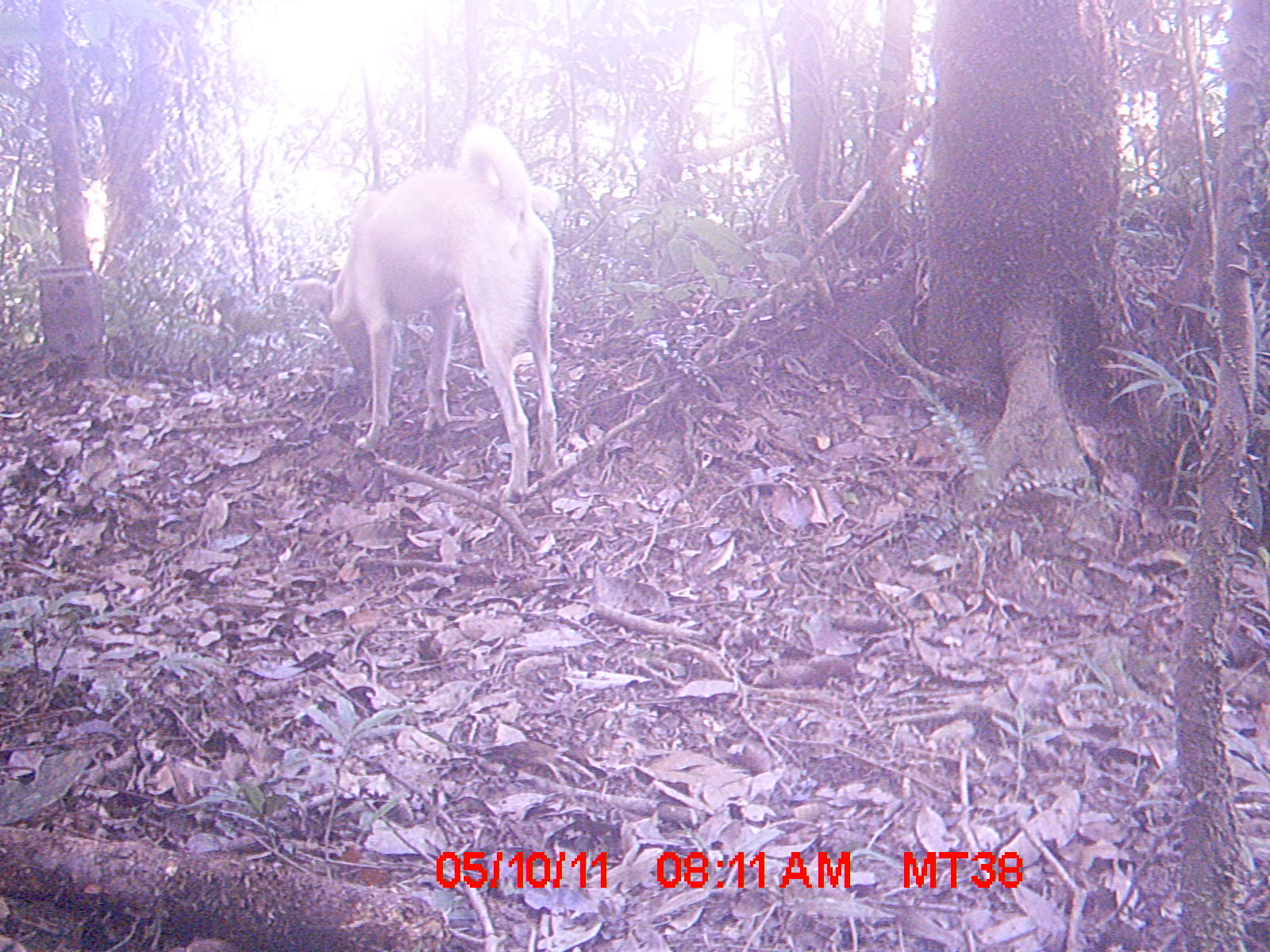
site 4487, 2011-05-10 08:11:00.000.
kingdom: Animalia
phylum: Chordata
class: Mammalia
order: Carnivora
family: Canidae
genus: Canis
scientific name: Canis familiaris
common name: domestic dog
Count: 4.